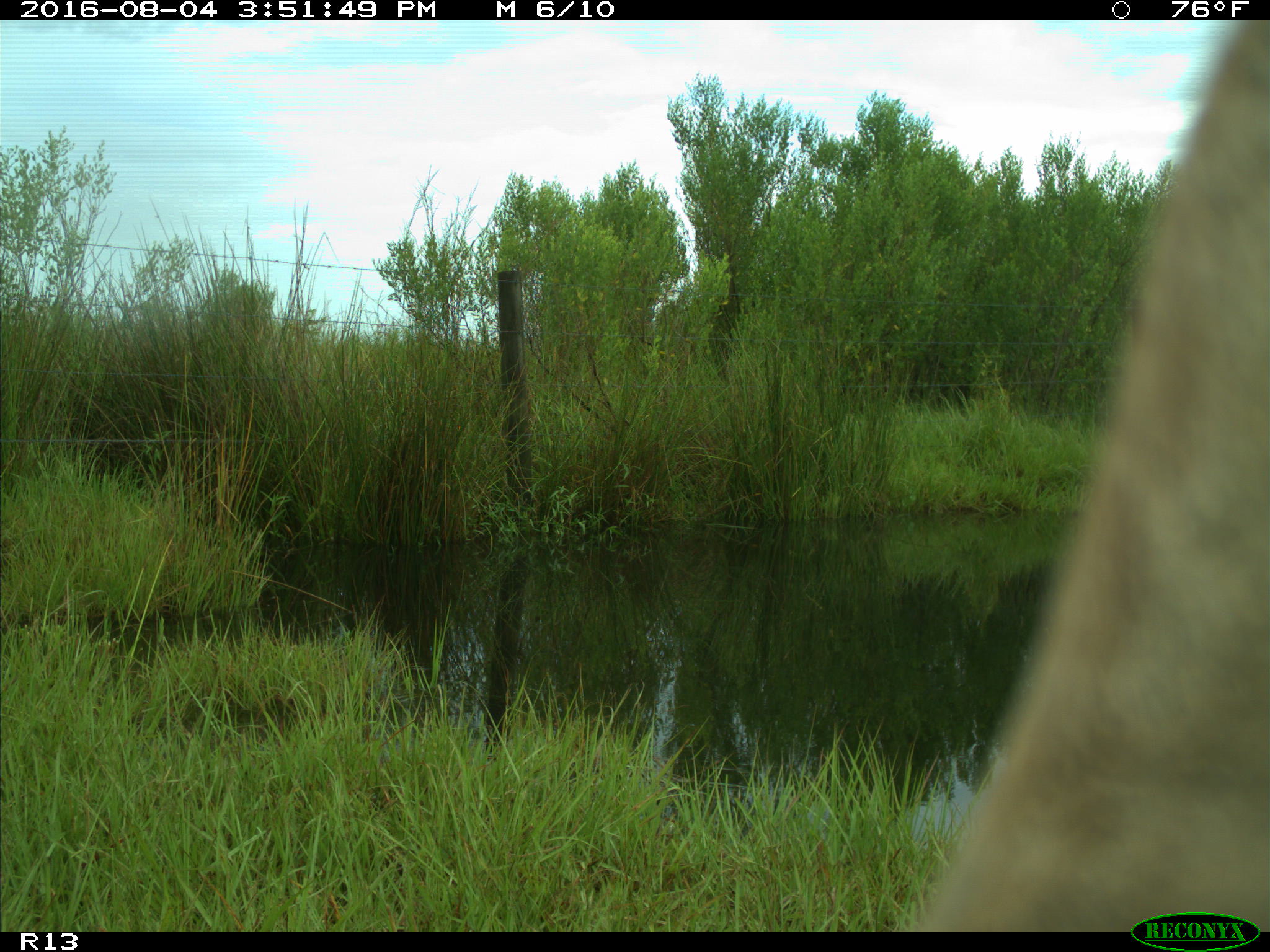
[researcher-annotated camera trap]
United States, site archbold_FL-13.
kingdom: Animalia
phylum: Chordata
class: Mammalia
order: Artiodactyla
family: Bovidae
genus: Bos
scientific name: Bos taurus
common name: domestic cow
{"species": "Bos taurus (domestic cow)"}